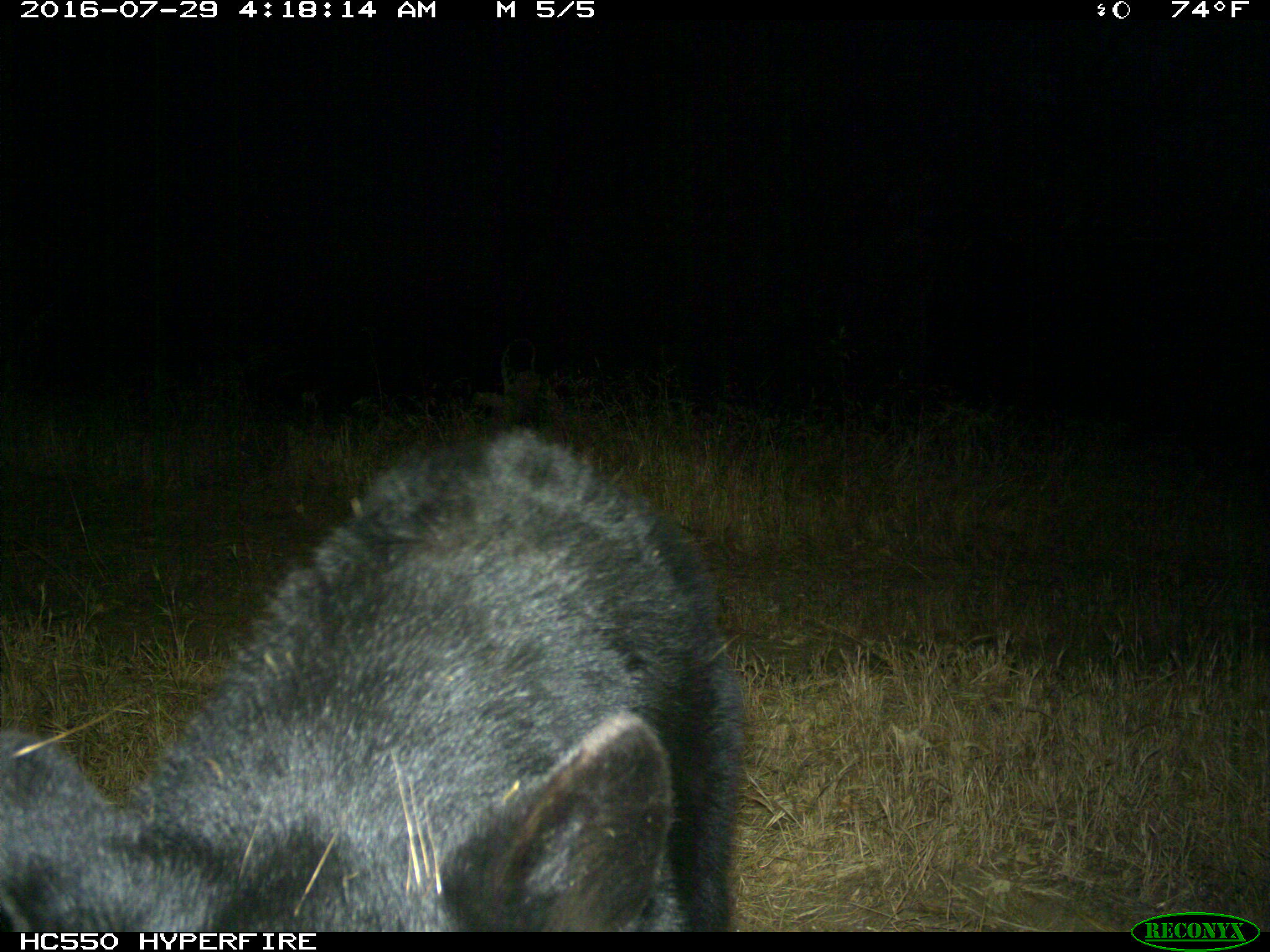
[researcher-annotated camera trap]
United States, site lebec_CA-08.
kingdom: Animalia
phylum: Chordata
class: Mammalia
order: Carnivora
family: Ursidae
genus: Ursus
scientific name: Ursus americanus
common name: american black bear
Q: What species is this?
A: Ursus americanus (american black bear).